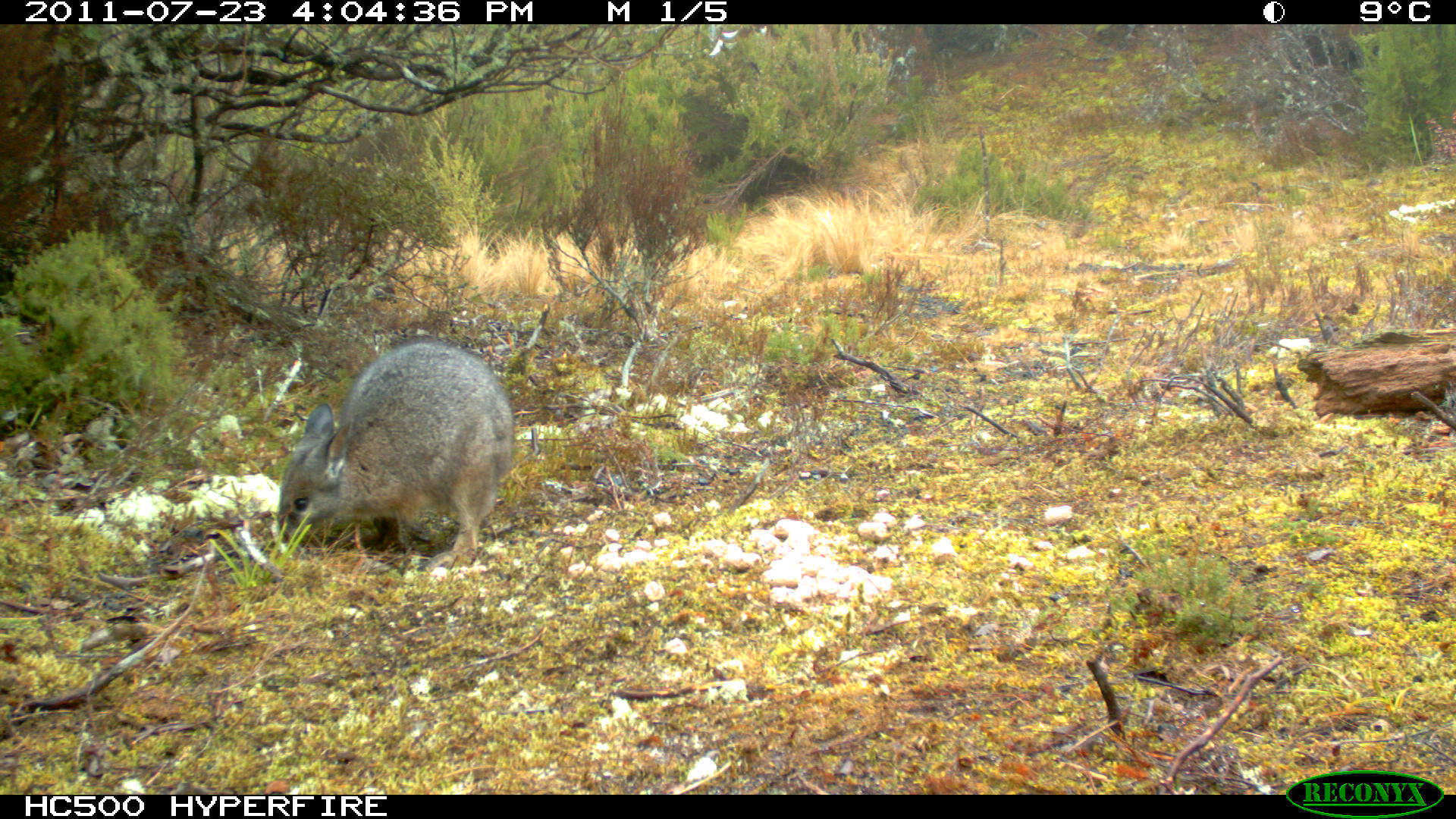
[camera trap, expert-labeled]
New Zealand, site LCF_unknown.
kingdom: Animalia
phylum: Chordata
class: Mammalia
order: Diprotodontia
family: Macropodidae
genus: Notamacropus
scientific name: Notamacropus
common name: wallaby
Wallaby (Notamacropus).